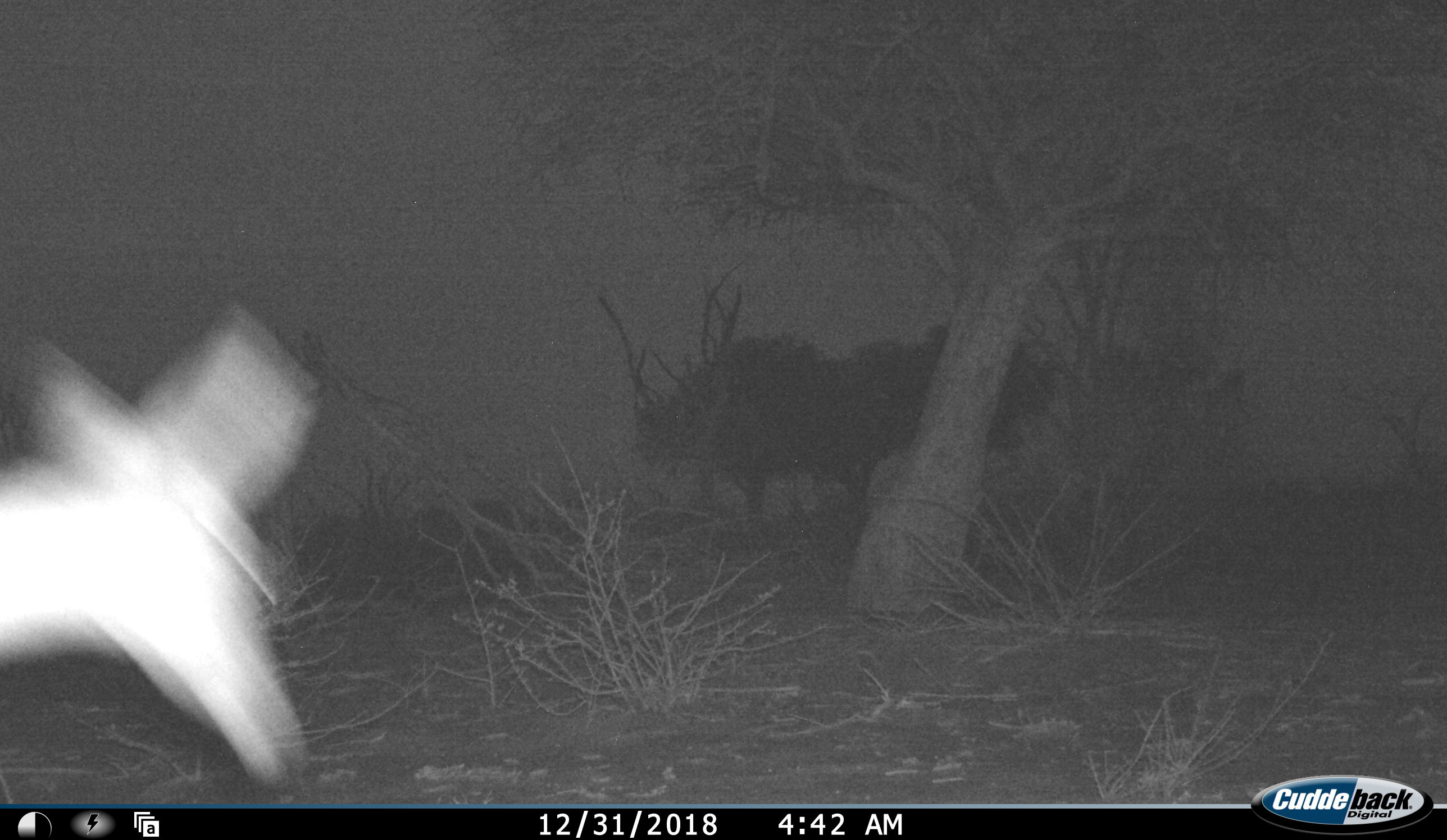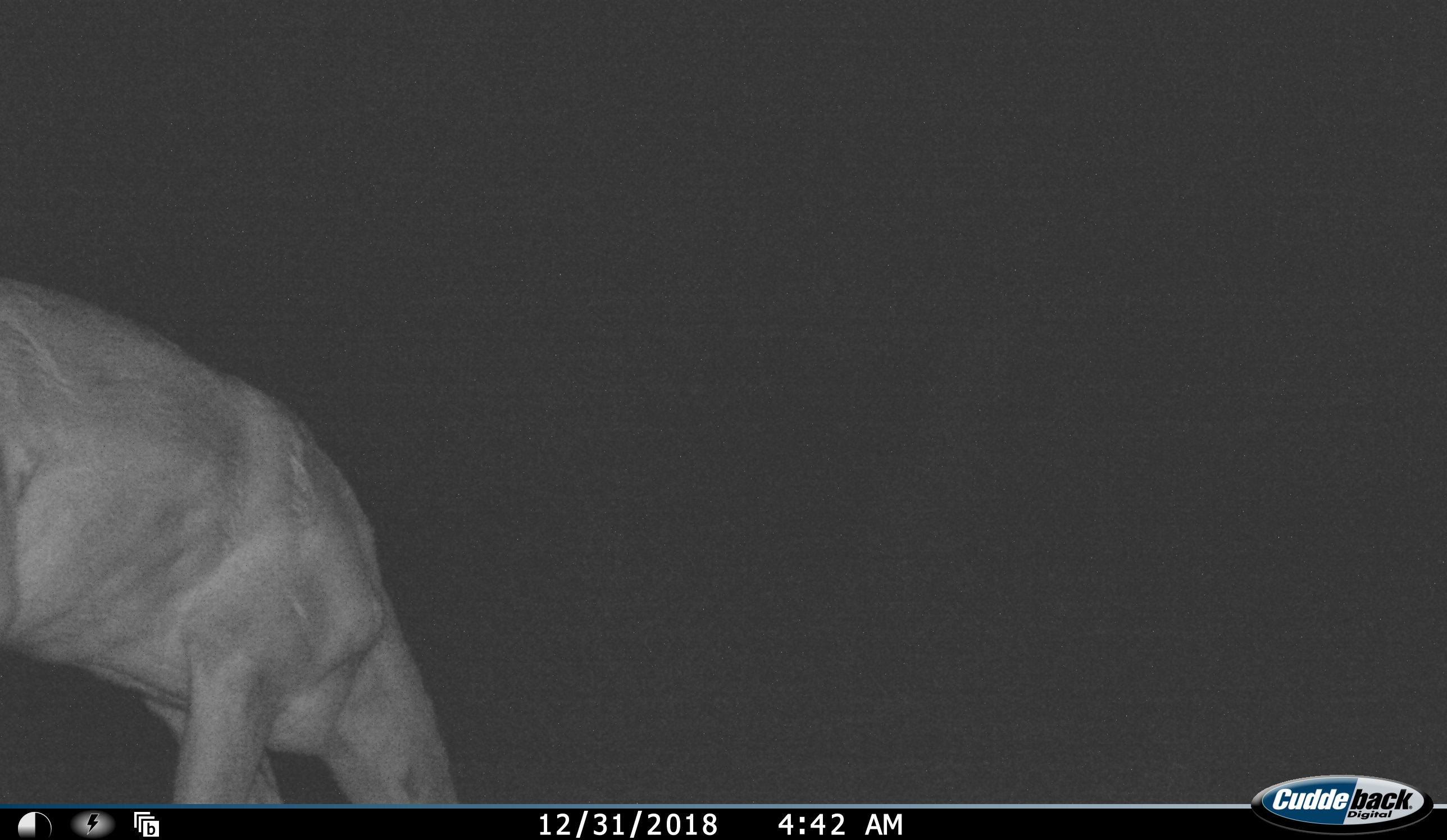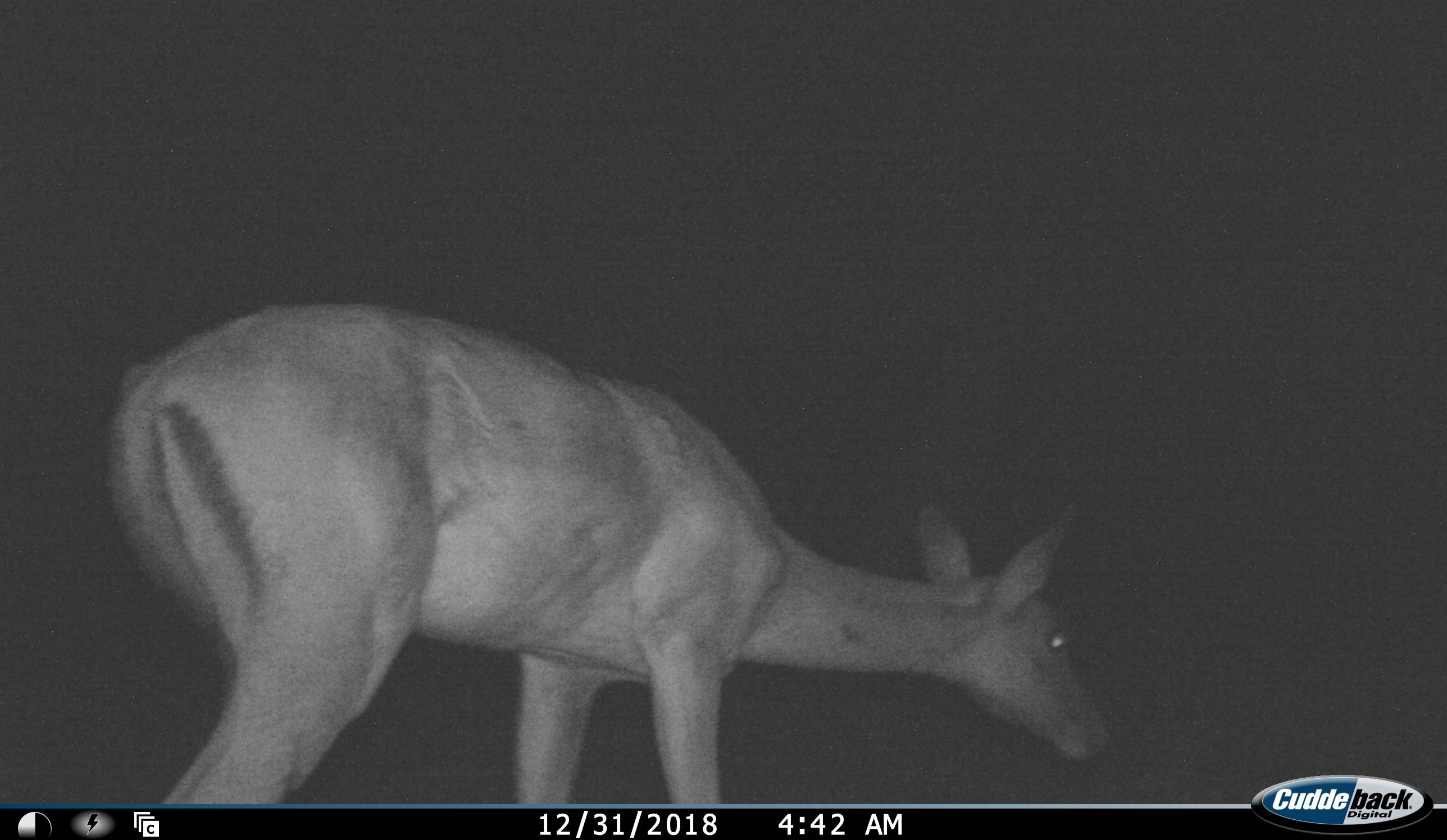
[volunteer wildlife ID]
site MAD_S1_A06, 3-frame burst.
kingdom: Animalia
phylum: Chordata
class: Mammalia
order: Artiodactyla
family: Bovidae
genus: Aepyceros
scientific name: Aepyceros melampus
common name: impala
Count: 1.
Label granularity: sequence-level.